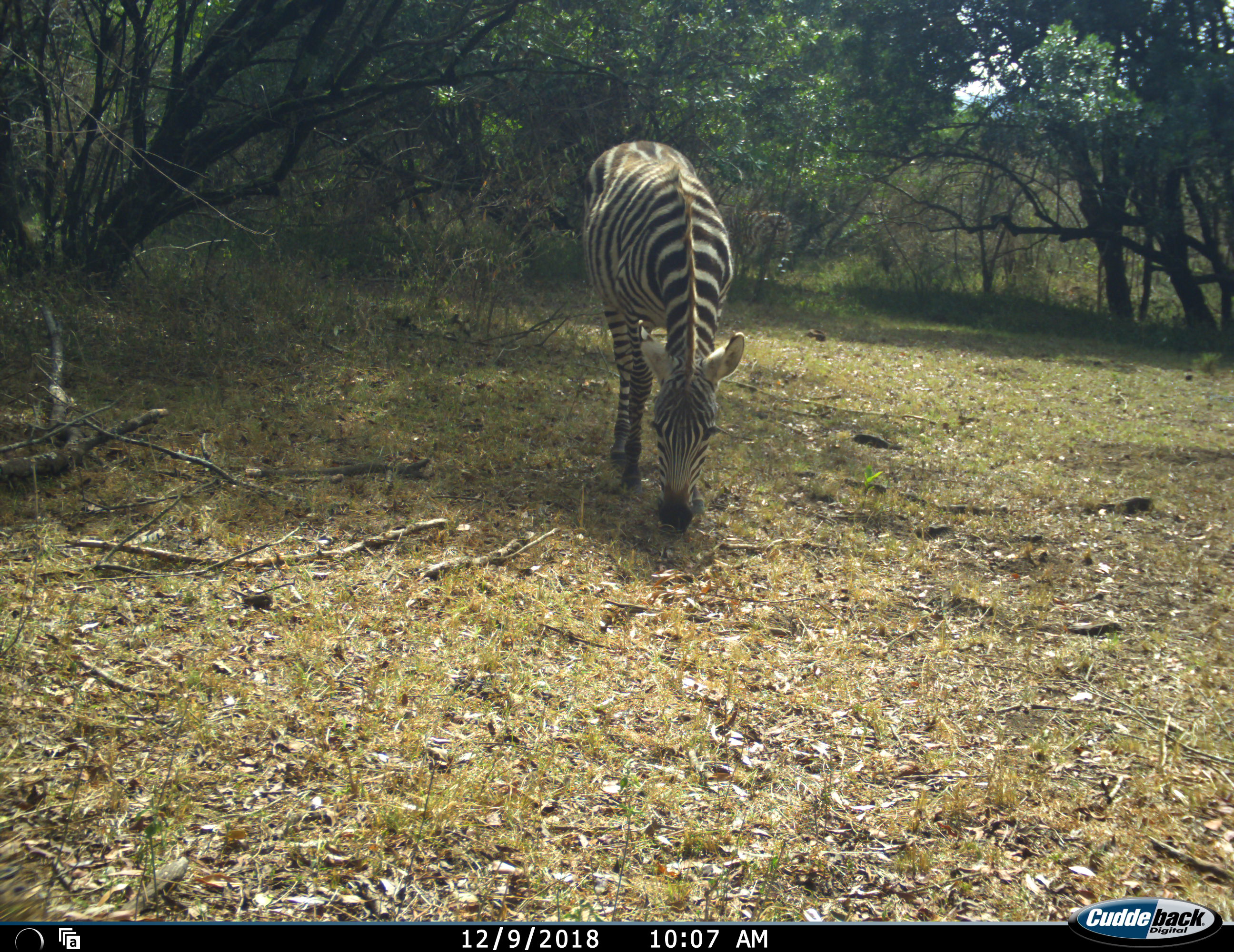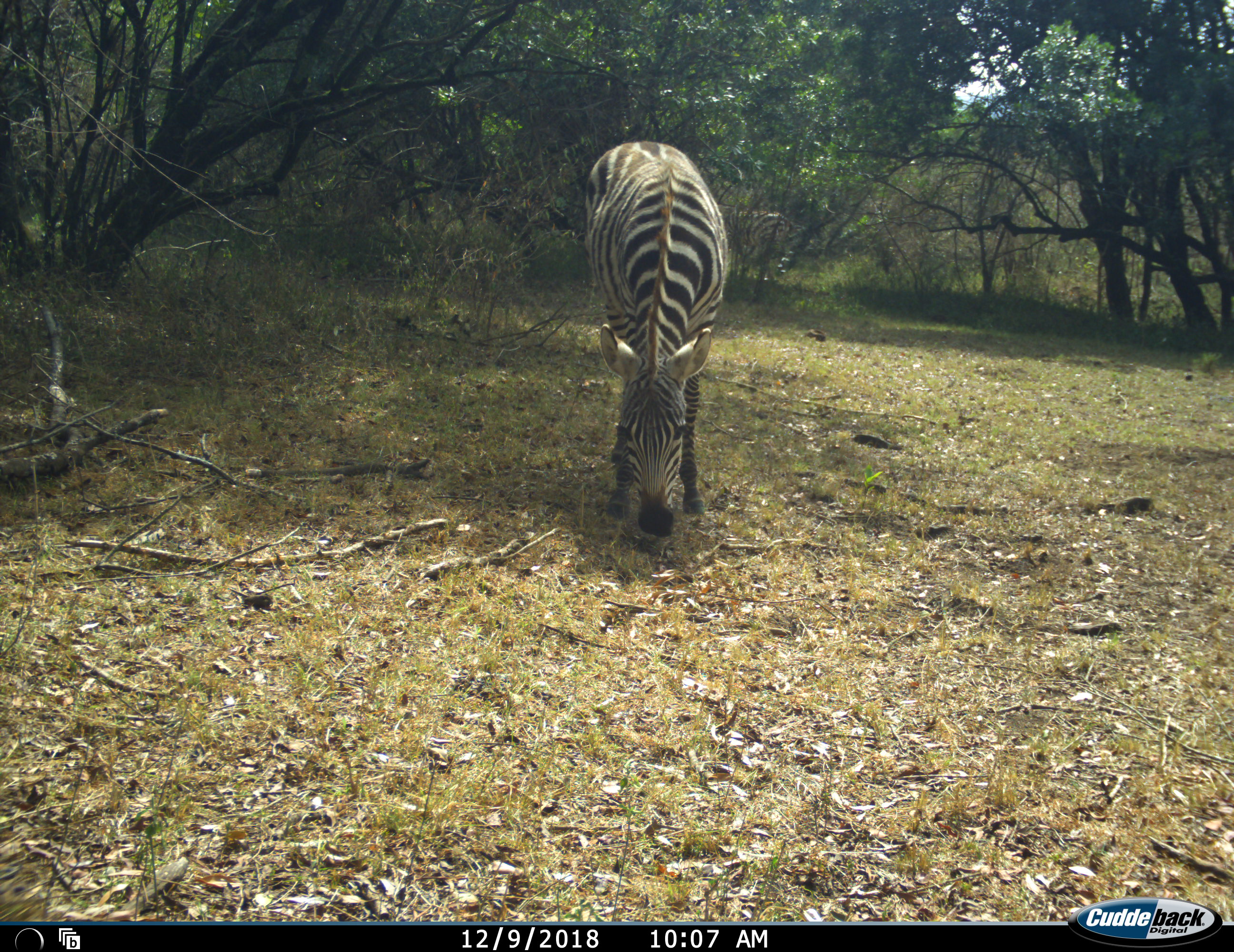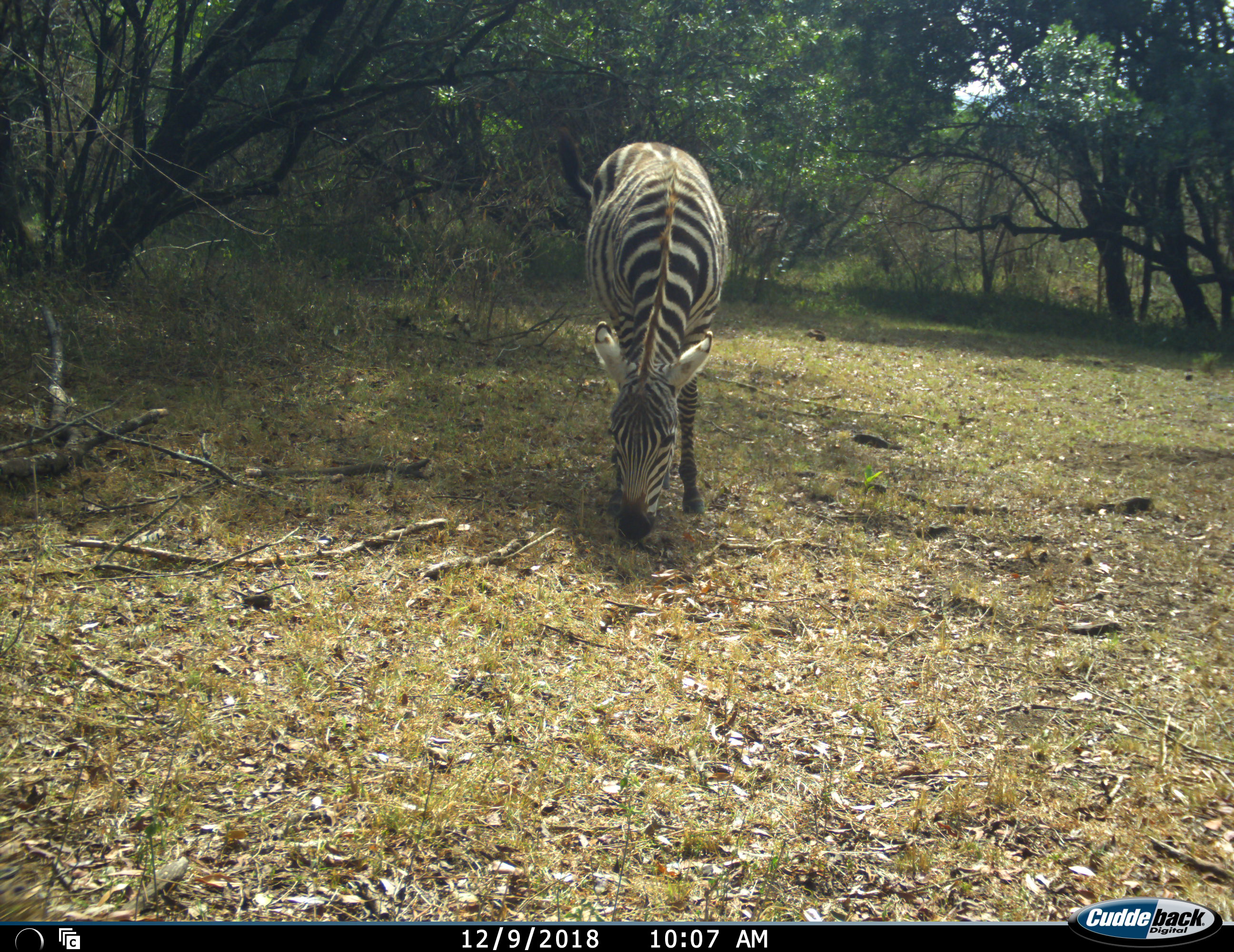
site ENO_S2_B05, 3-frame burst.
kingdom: Animalia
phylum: Chordata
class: Mammalia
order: Perissodactyla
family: Equidae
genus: Equus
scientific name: Equus quagga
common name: plains zebra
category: zebraplains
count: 2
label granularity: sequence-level